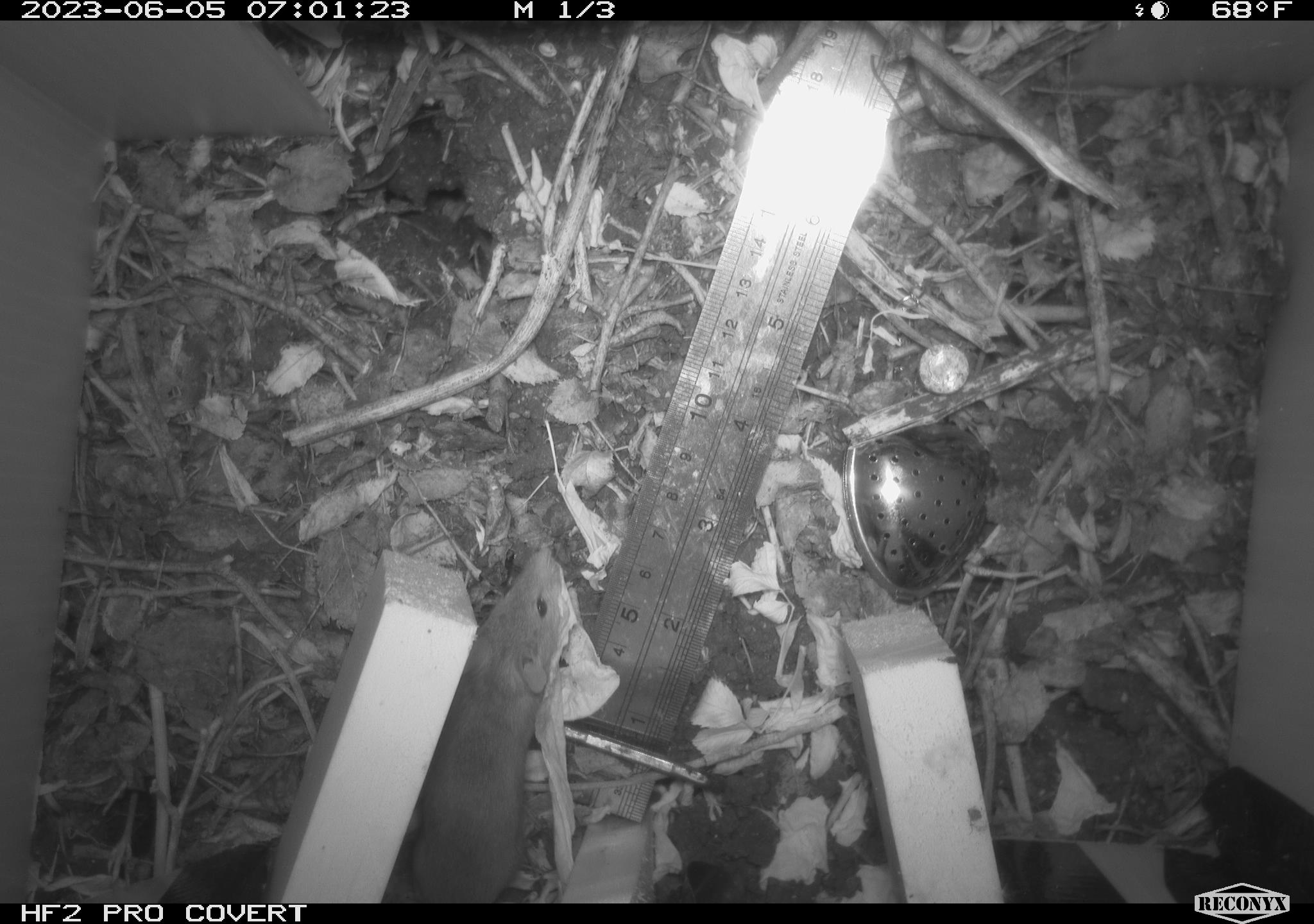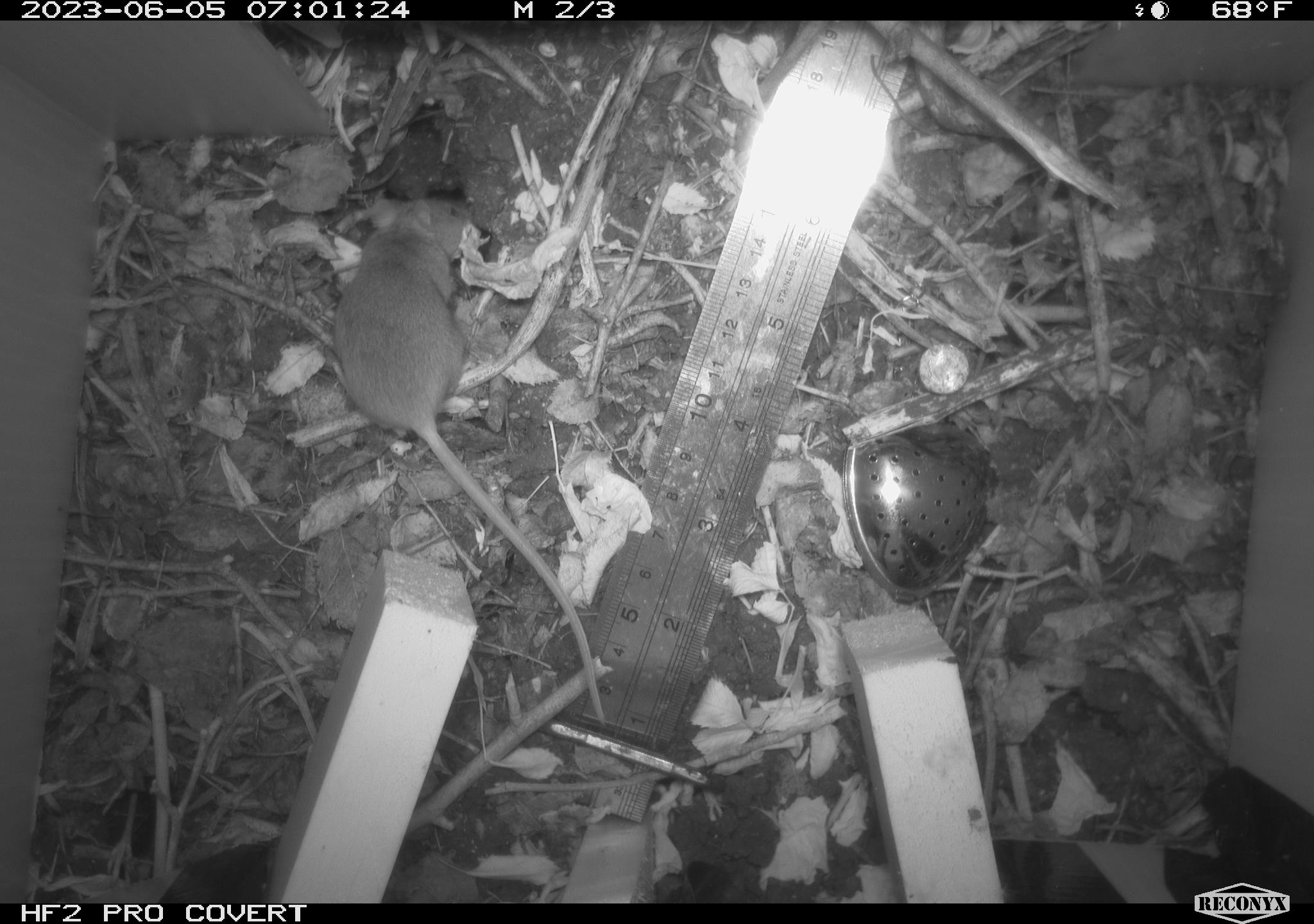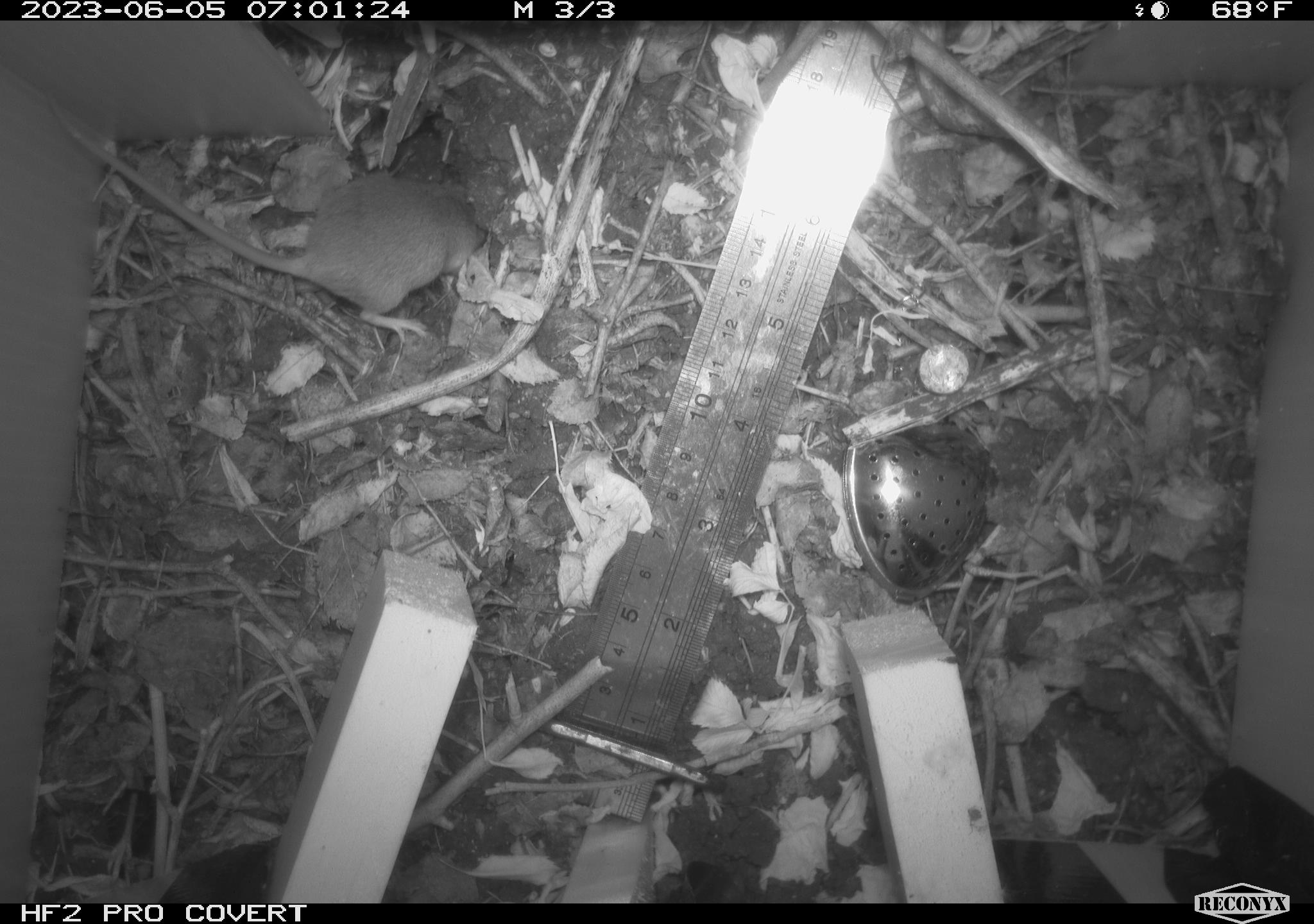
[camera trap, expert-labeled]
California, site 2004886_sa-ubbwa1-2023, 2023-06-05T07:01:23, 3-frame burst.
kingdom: Animalia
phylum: Chordata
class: Mammalia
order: Rodentia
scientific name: Rodentia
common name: rodent